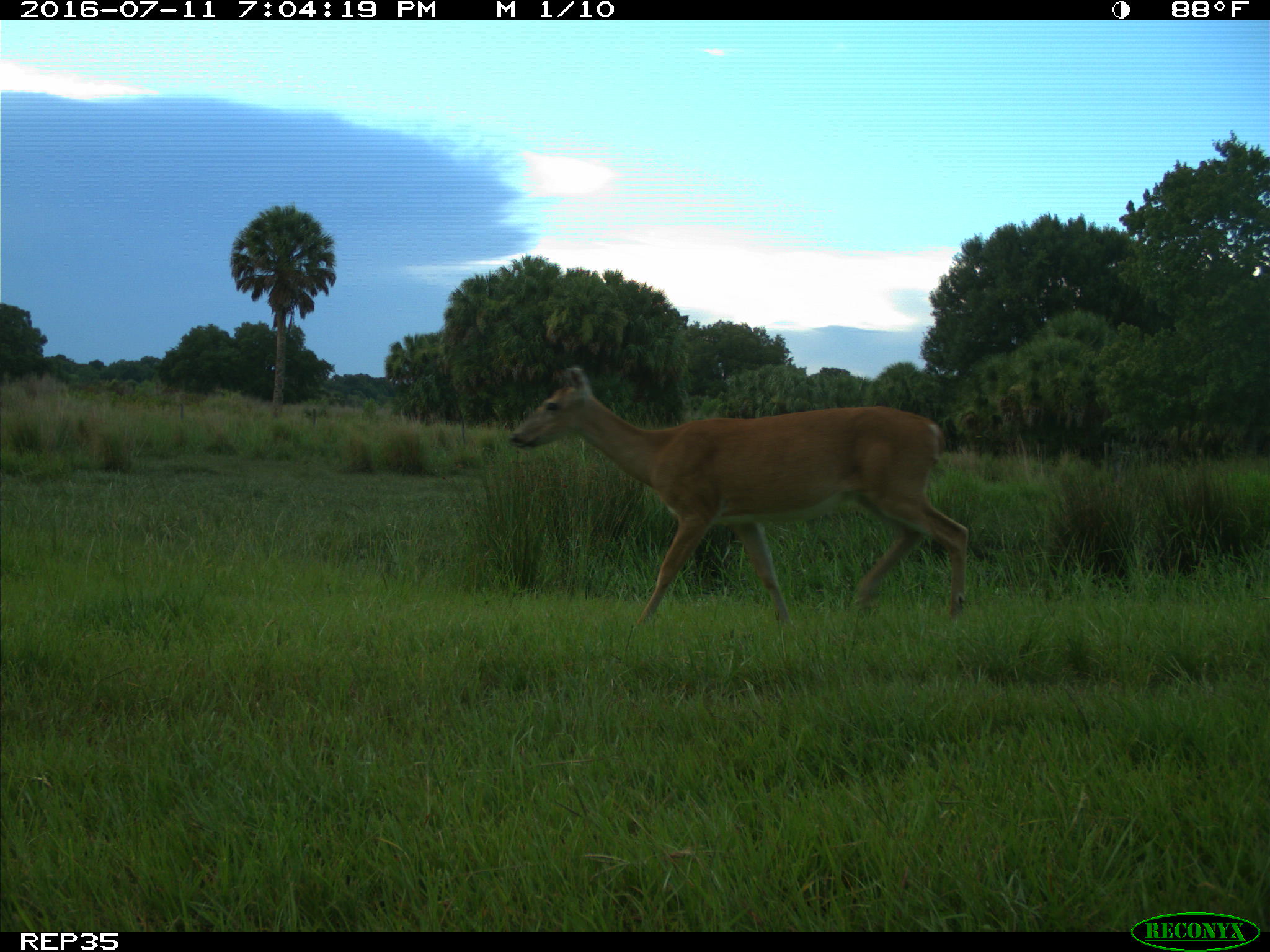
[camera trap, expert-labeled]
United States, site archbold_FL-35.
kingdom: Animalia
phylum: Chordata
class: Mammalia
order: Artiodactyla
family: Cervidae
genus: Odocoileus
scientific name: Odocoileus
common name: deer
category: unidentified deer